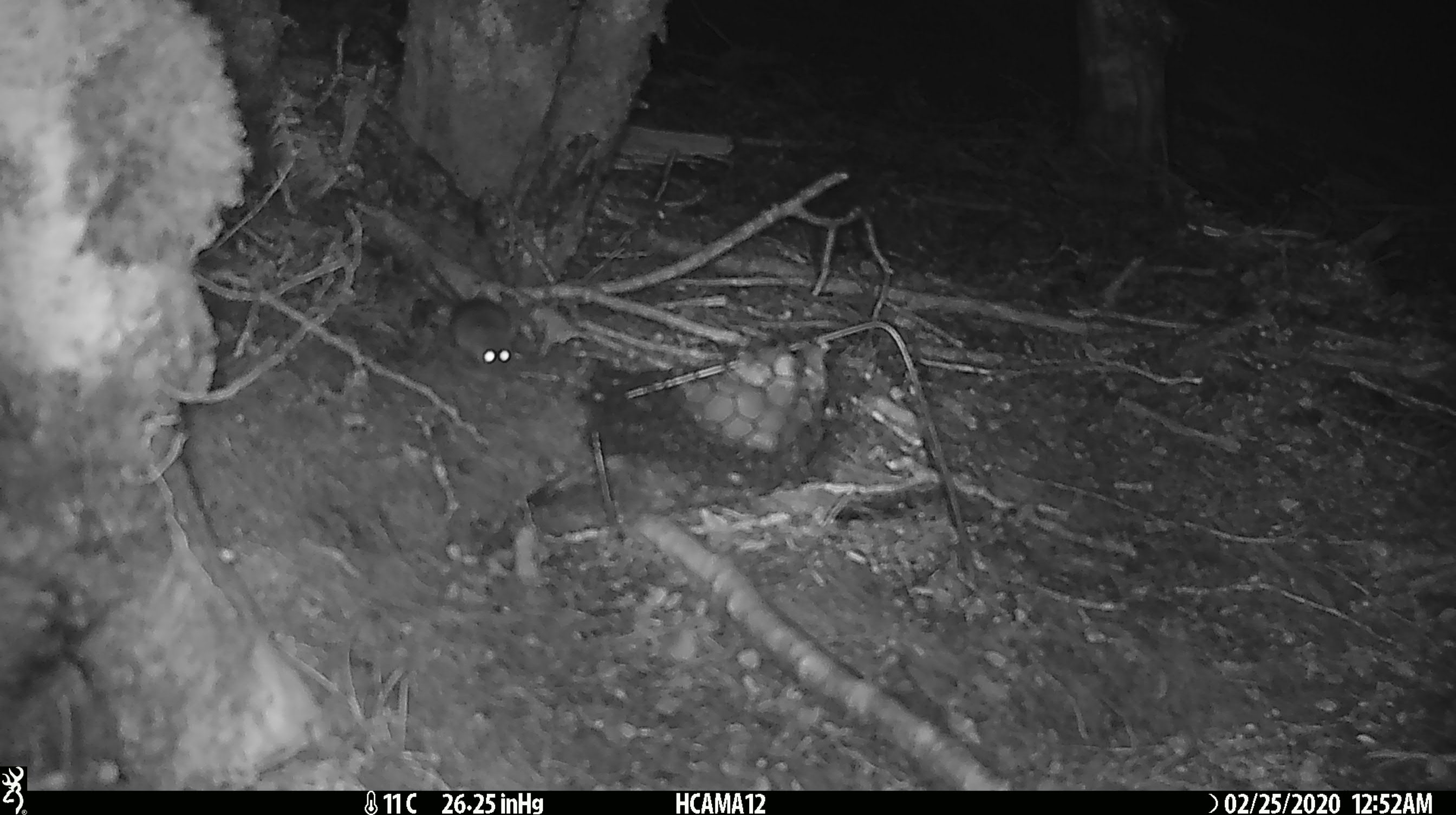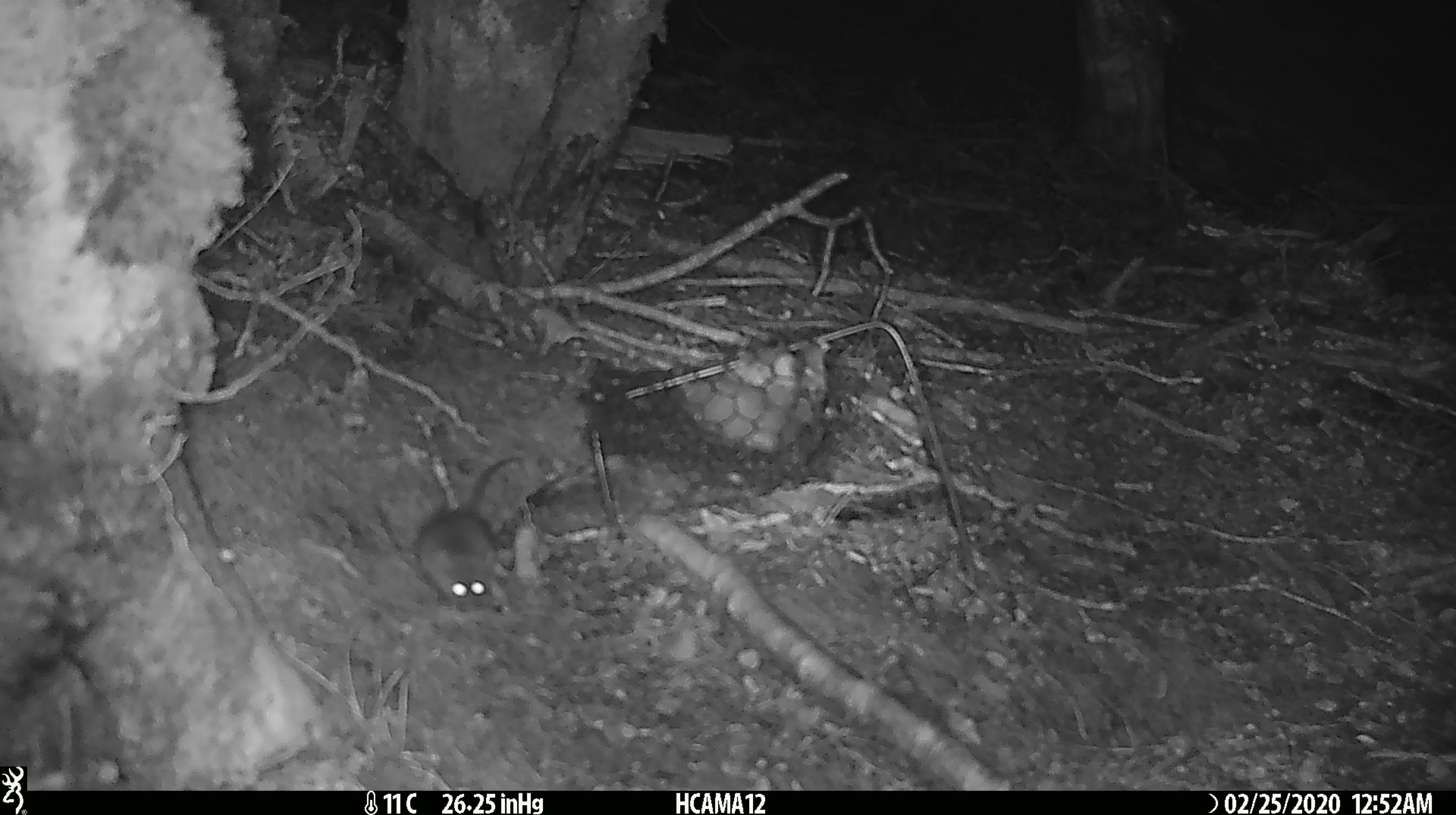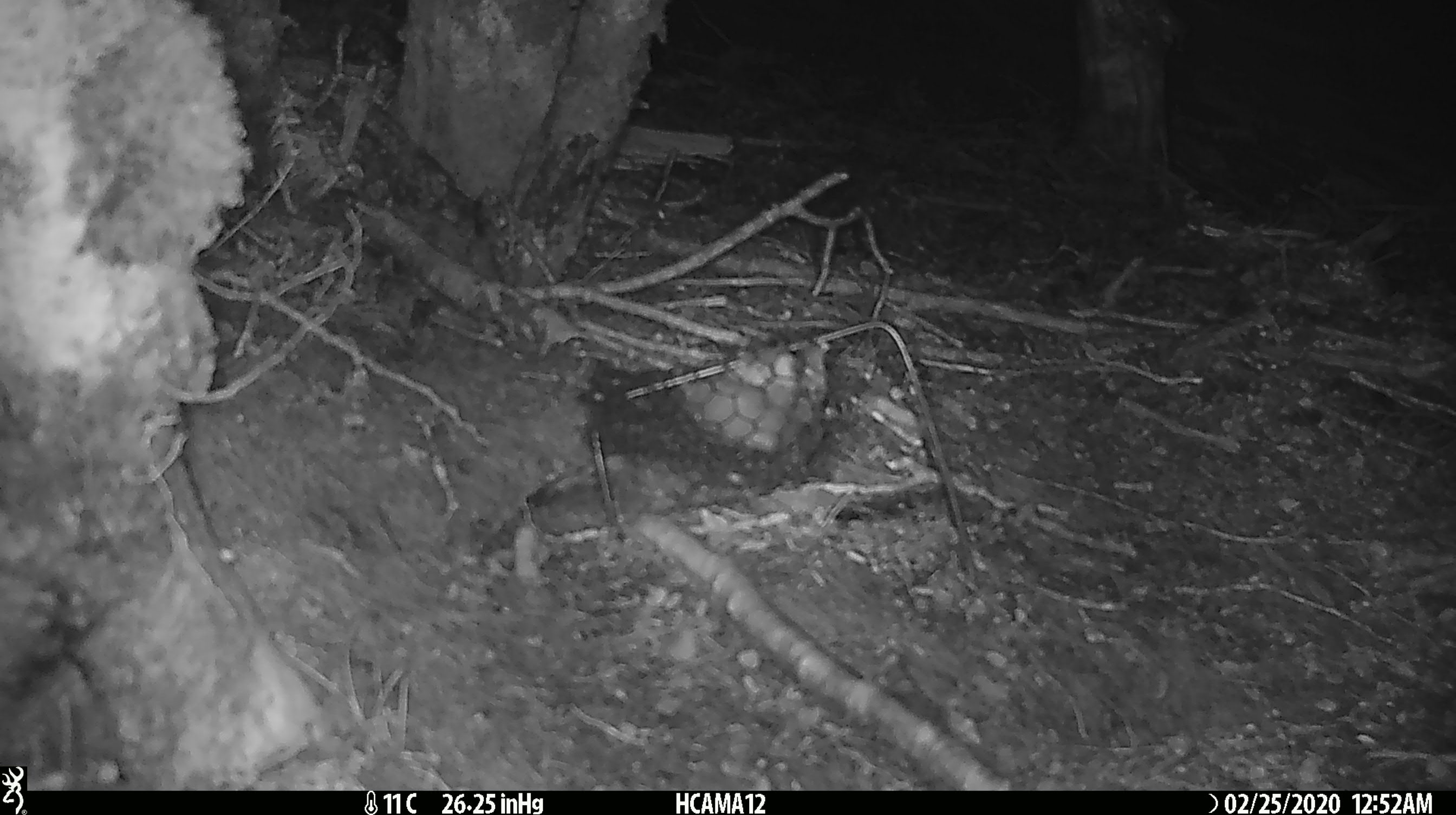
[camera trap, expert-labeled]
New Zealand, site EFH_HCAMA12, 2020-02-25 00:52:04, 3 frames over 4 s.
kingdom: Animalia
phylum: Chordata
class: Mammalia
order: Rodentia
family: Muridae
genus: Mus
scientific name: Mus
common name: mouse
Mouse (Mus).